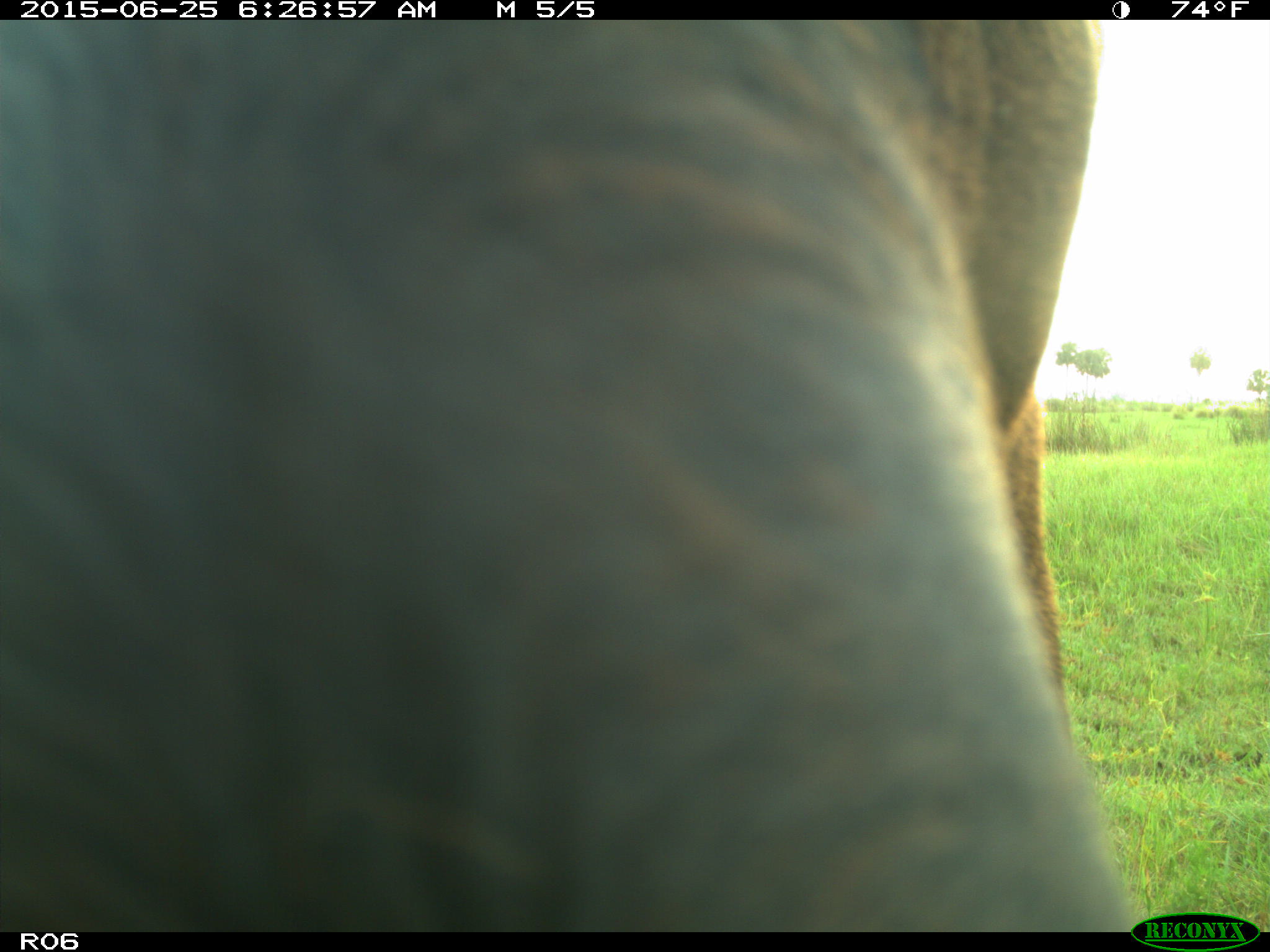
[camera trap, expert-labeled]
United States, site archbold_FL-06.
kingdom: Animalia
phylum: Chordata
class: Mammalia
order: Artiodactyla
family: Bovidae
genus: Bos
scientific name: Bos taurus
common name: domestic cow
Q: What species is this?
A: Bos taurus (domestic cow).